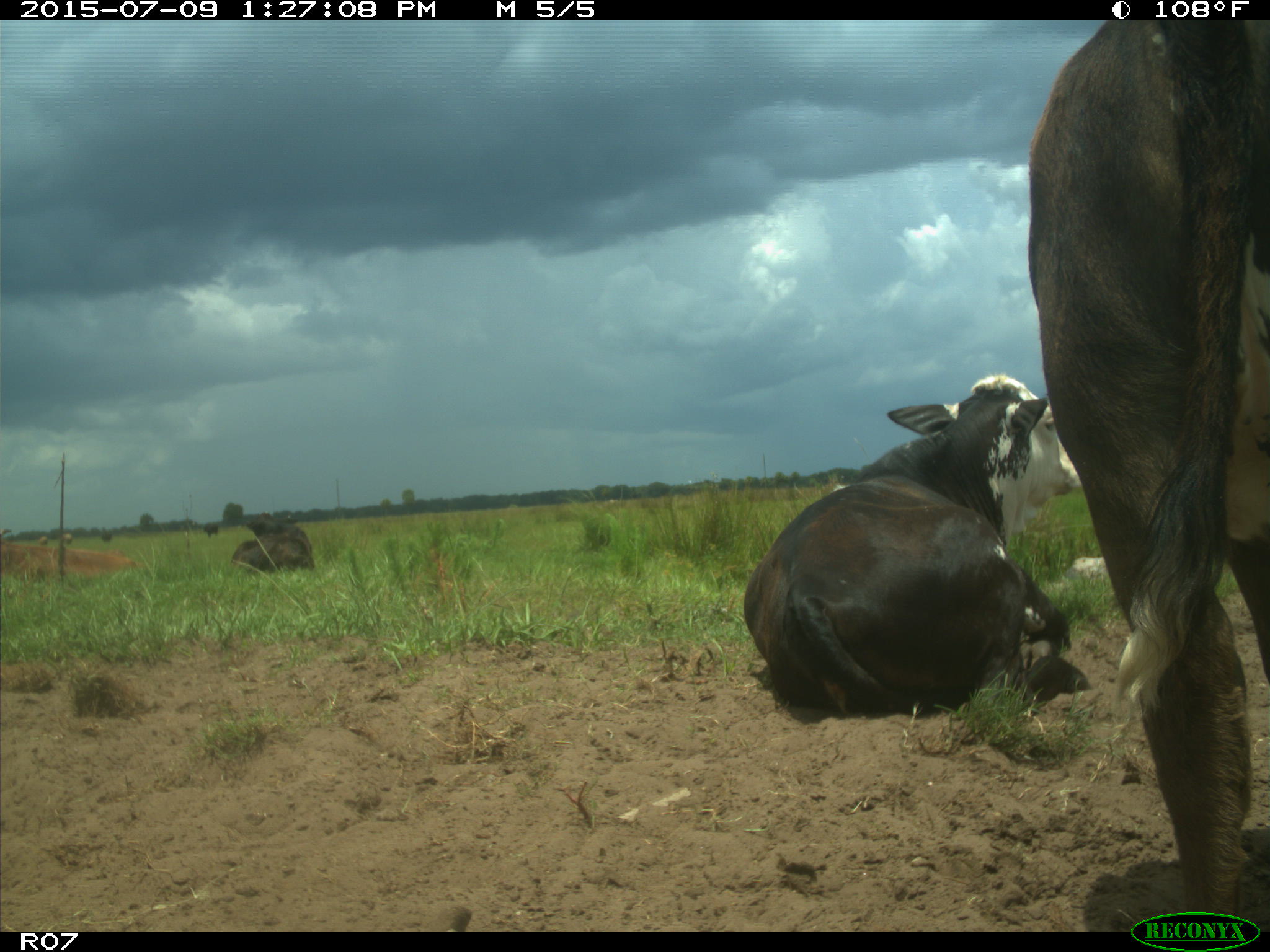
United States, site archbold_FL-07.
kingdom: Animalia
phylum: Chordata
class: Mammalia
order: Artiodactyla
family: Bovidae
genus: Bos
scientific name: Bos taurus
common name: domestic cow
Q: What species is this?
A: Bos taurus (domestic cow).